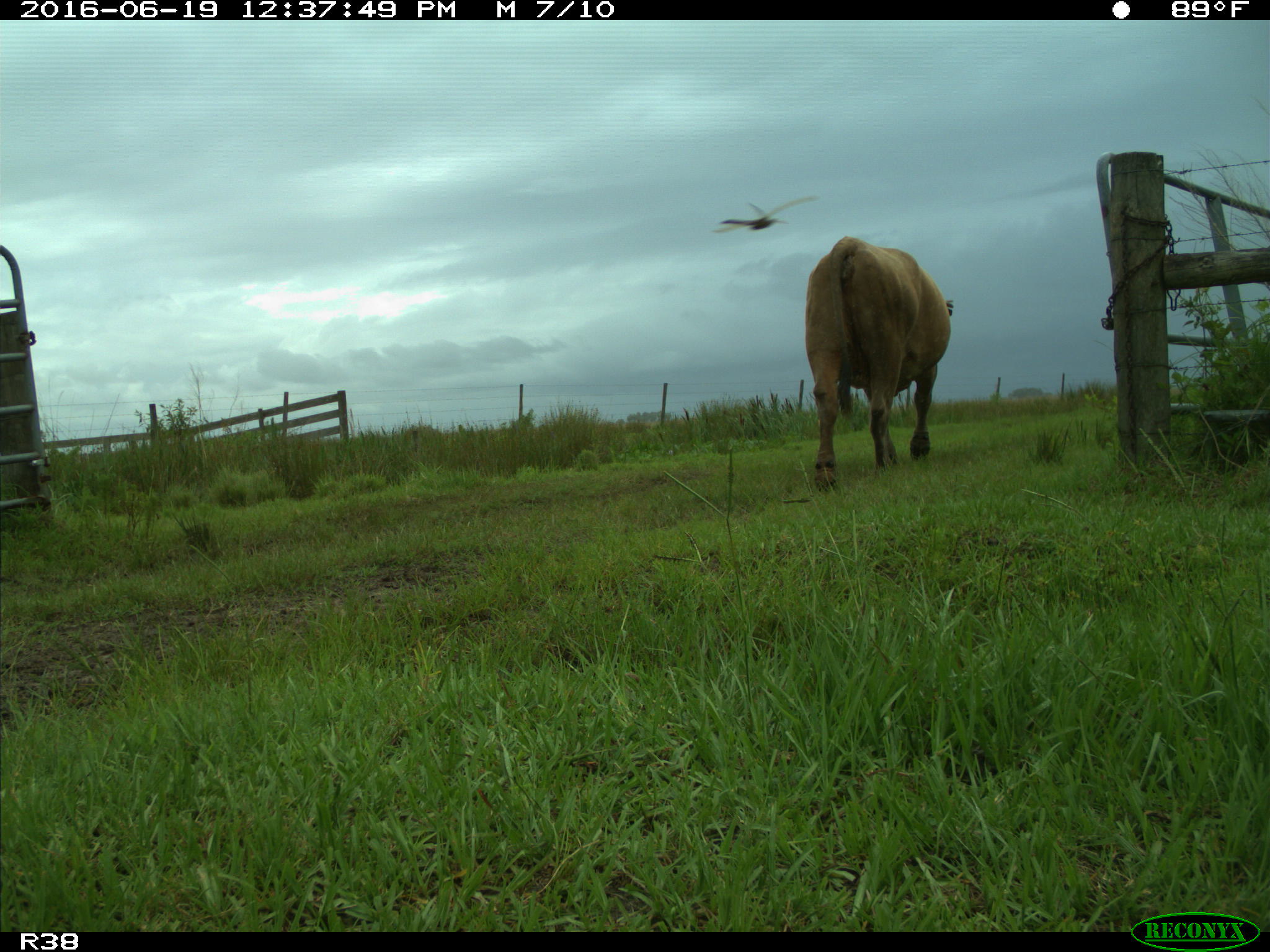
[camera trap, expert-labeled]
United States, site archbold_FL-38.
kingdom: Animalia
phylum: Chordata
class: Mammalia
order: Artiodactyla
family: Bovidae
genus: Bos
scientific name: Bos taurus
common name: domestic cow